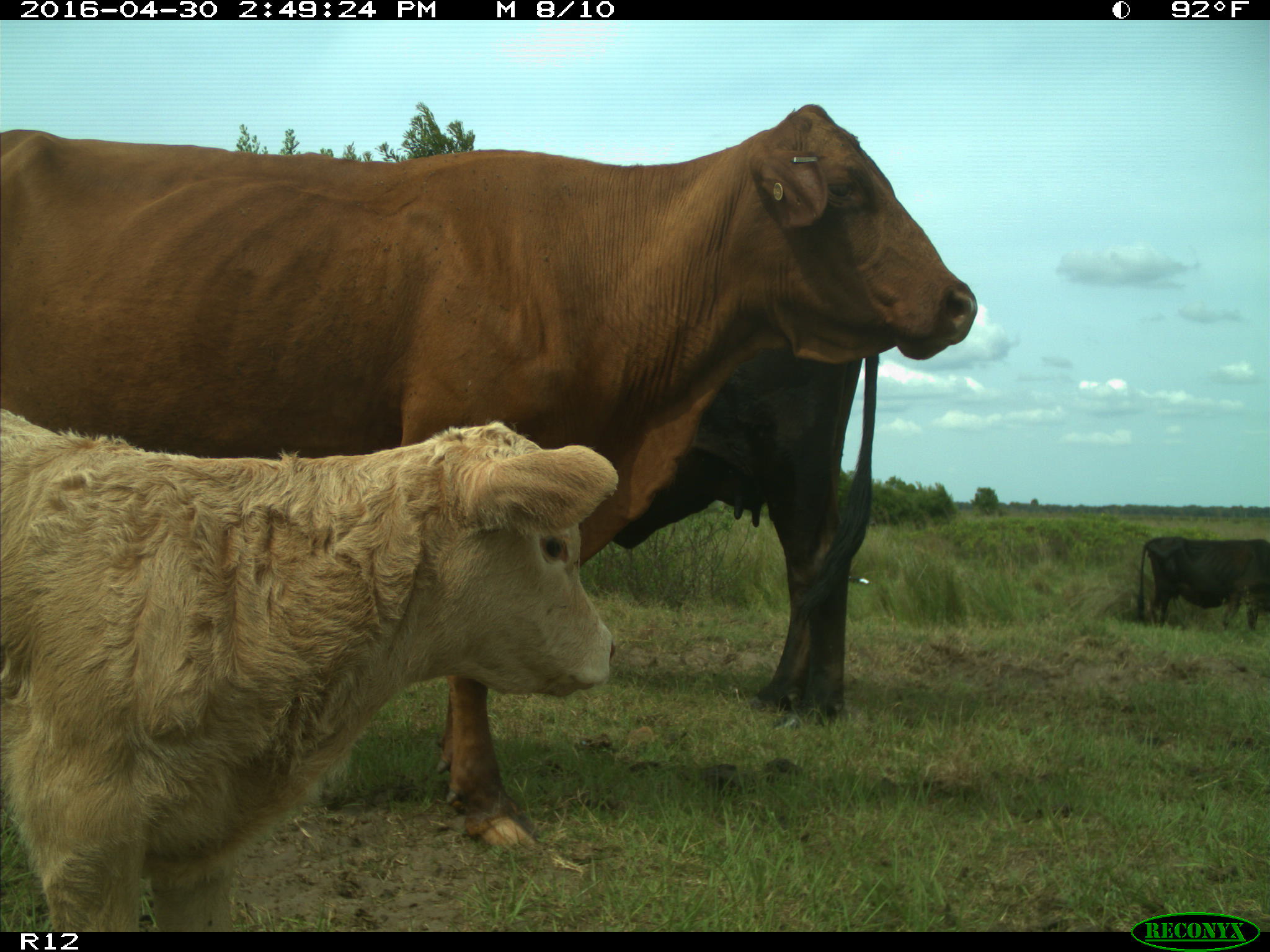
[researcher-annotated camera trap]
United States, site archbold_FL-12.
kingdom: Animalia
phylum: Chordata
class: Mammalia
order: Artiodactyla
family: Bovidae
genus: Bos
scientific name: Bos taurus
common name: domestic cow